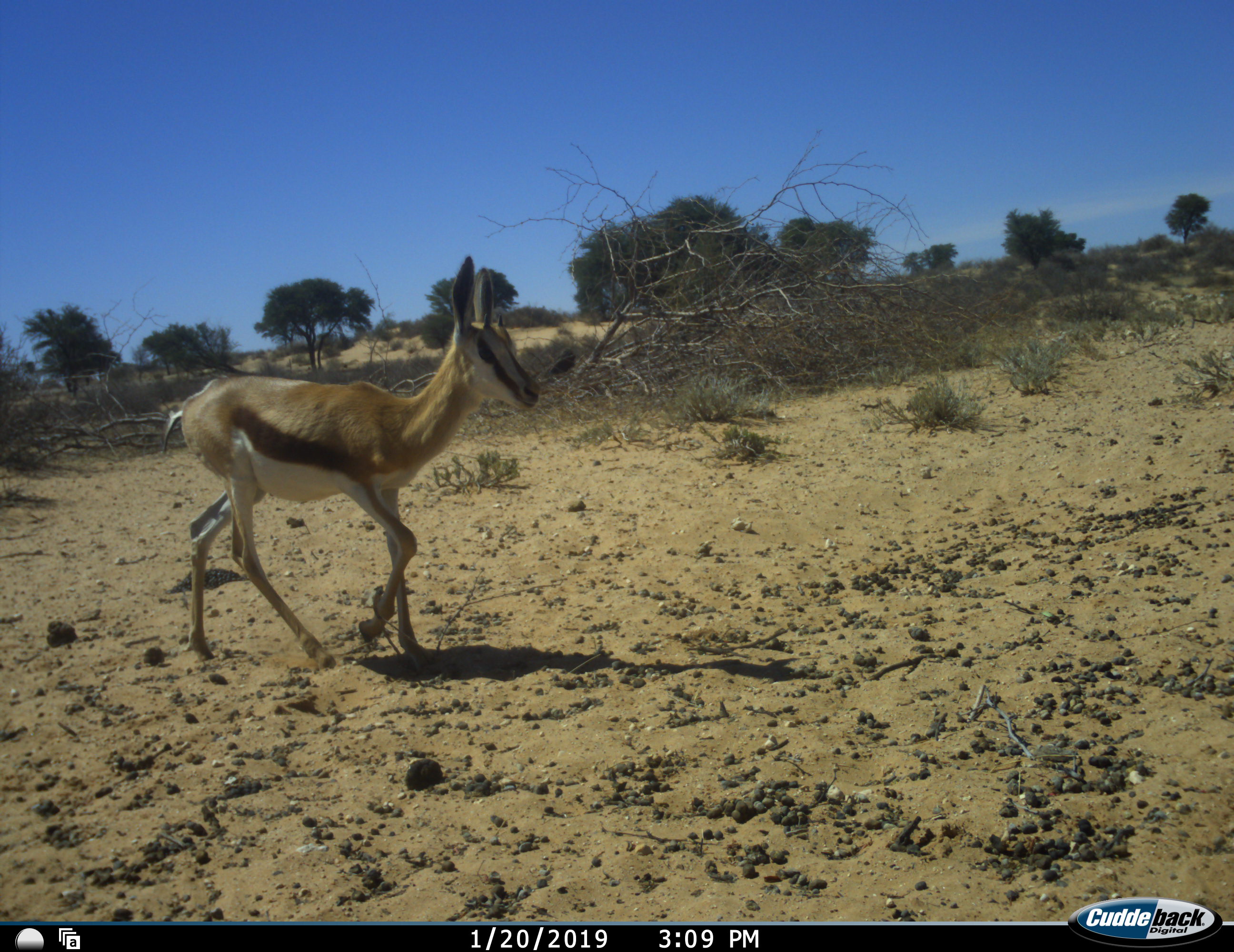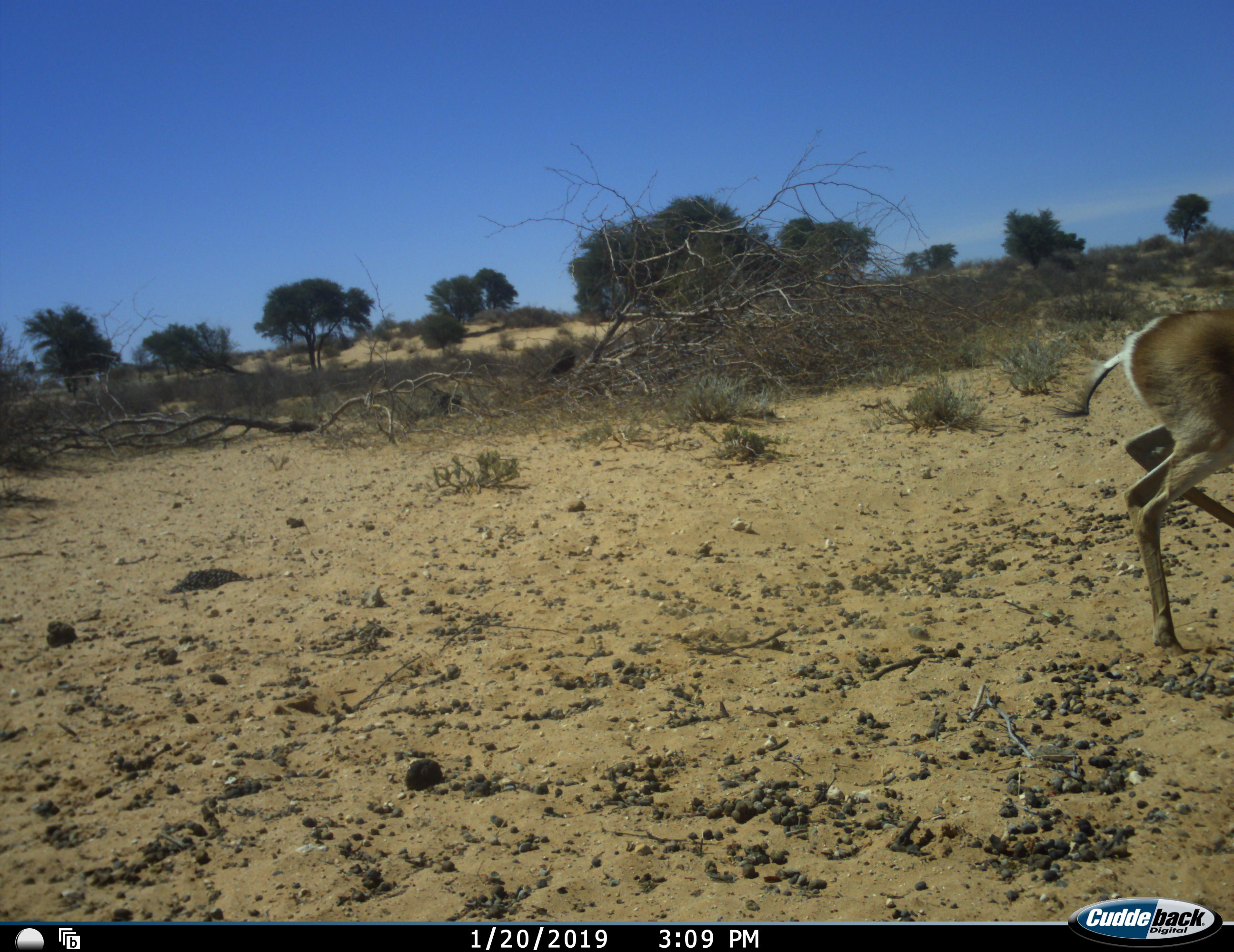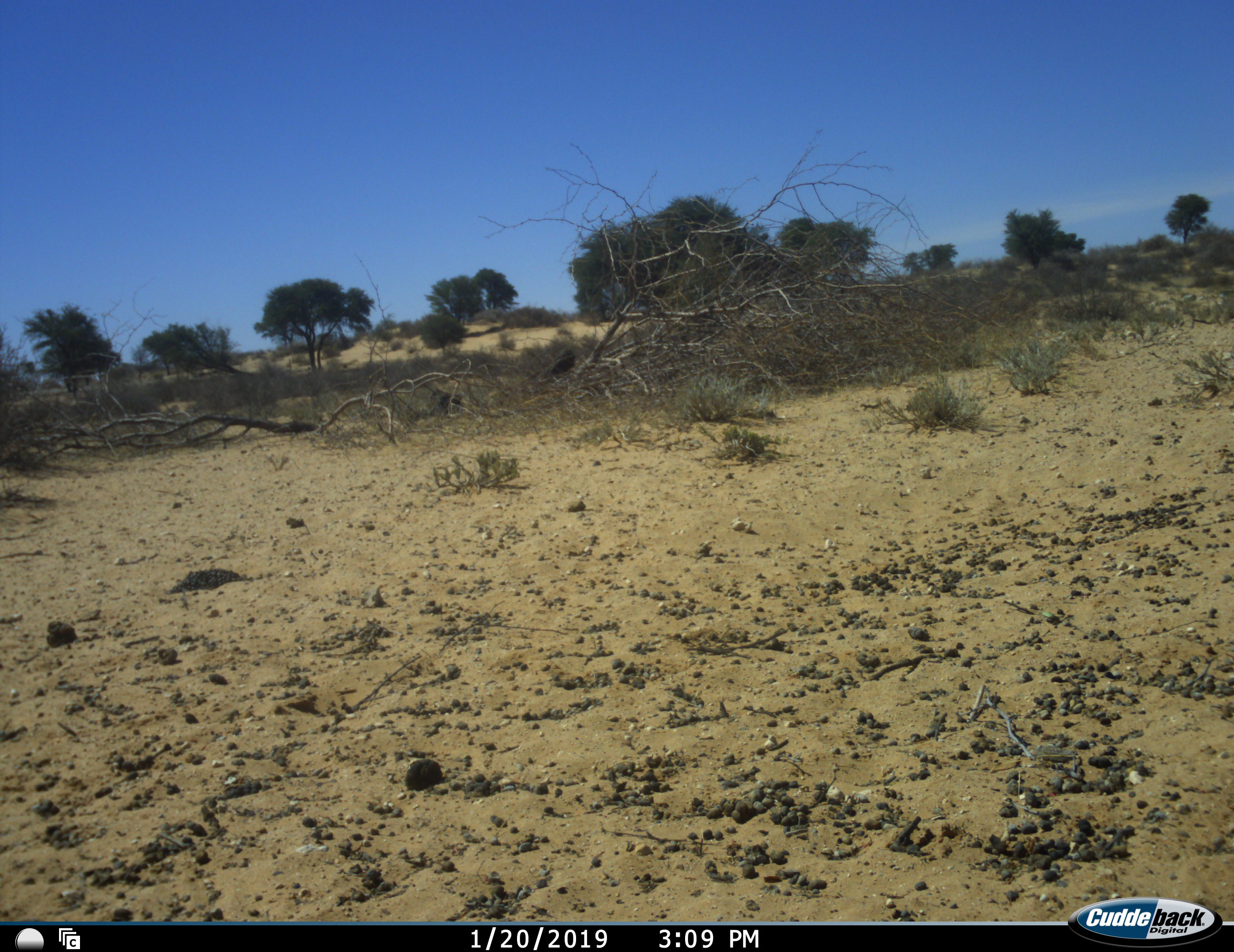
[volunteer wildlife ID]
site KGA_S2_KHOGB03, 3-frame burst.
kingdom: Animalia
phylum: Chordata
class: Mammalia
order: Artiodactyla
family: Bovidae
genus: Antidorcas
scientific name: Antidorcas marsupialis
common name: springbok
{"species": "springbok (Antidorcas marsupialis)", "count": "1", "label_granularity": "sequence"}